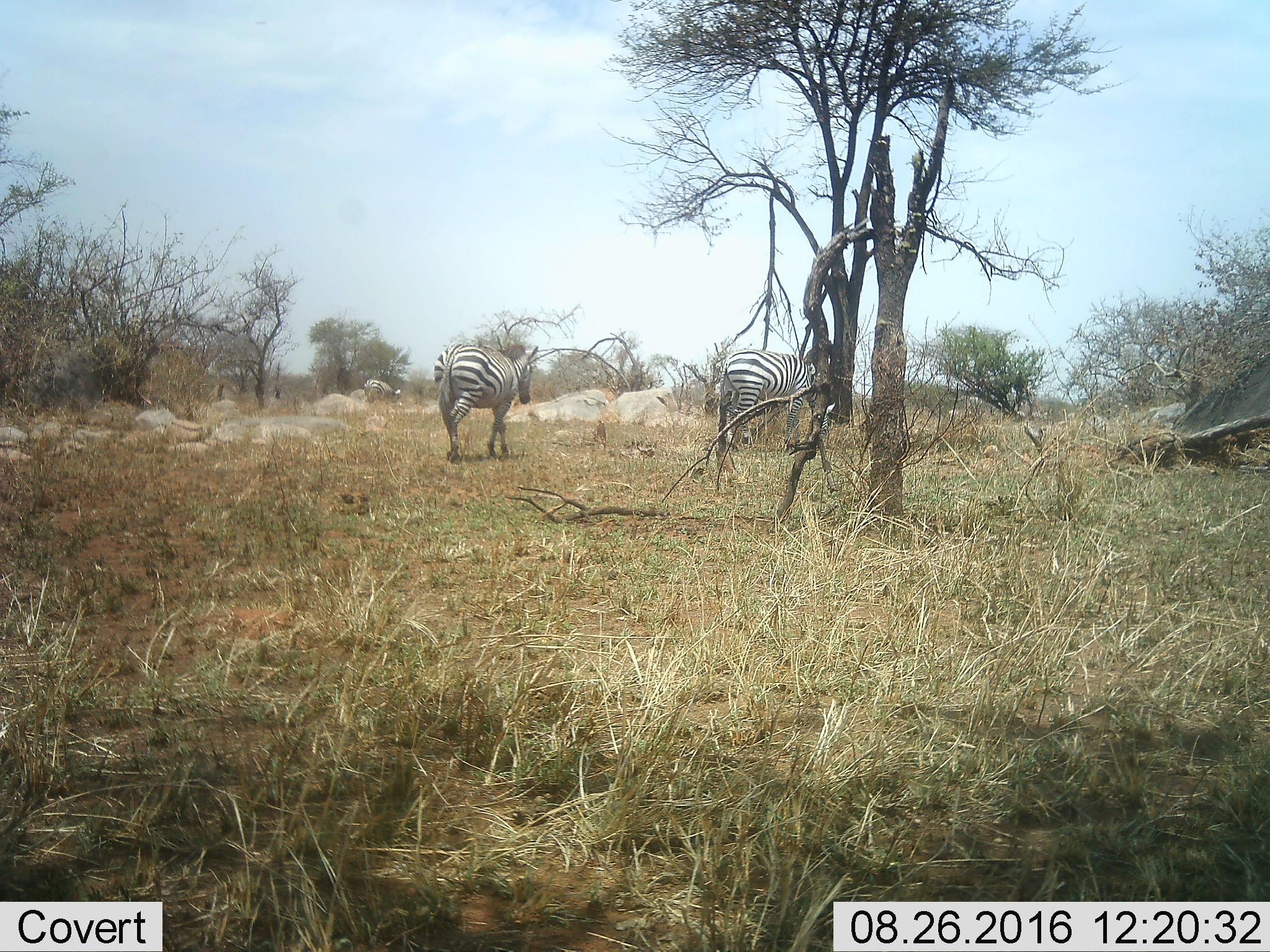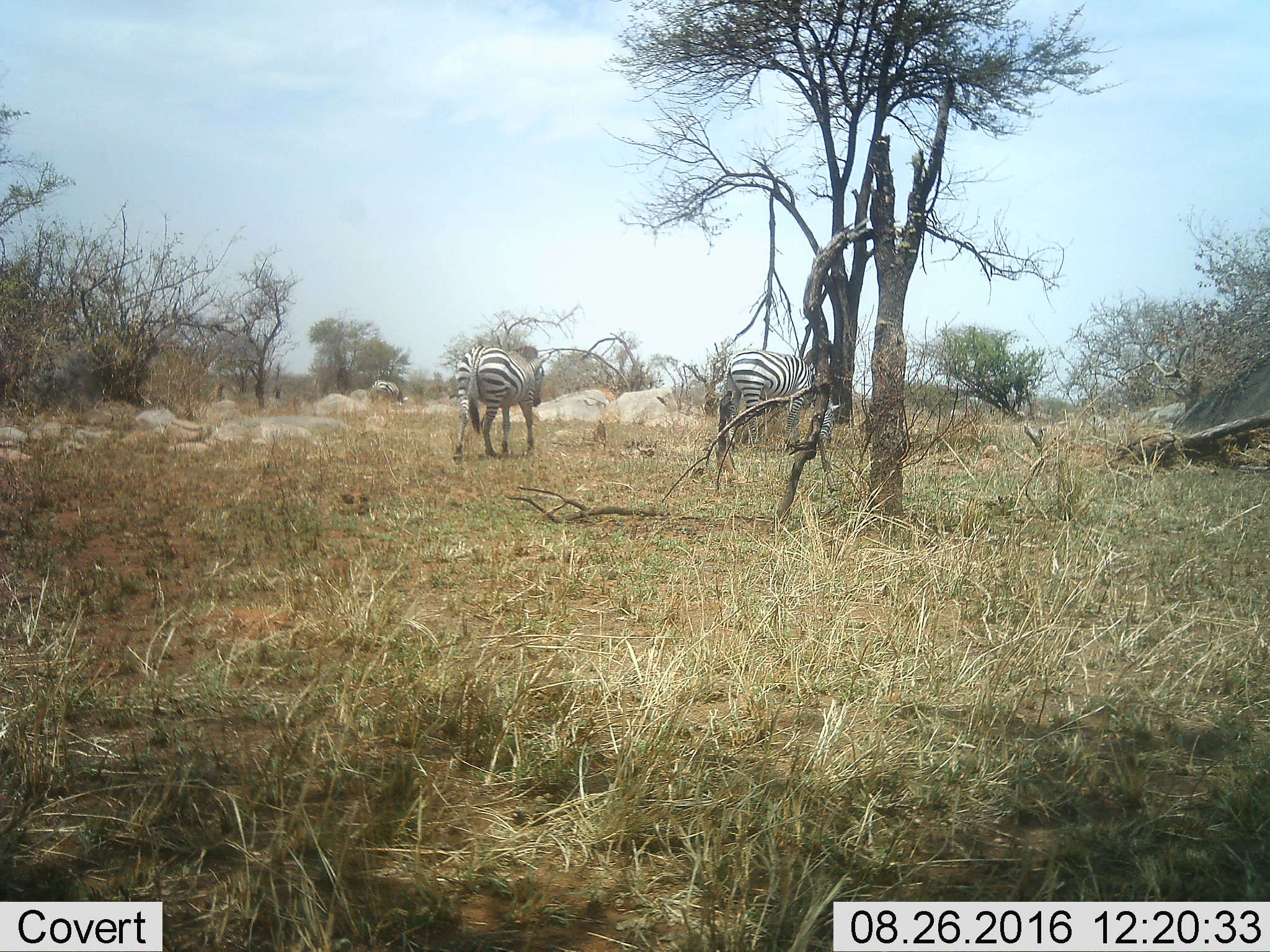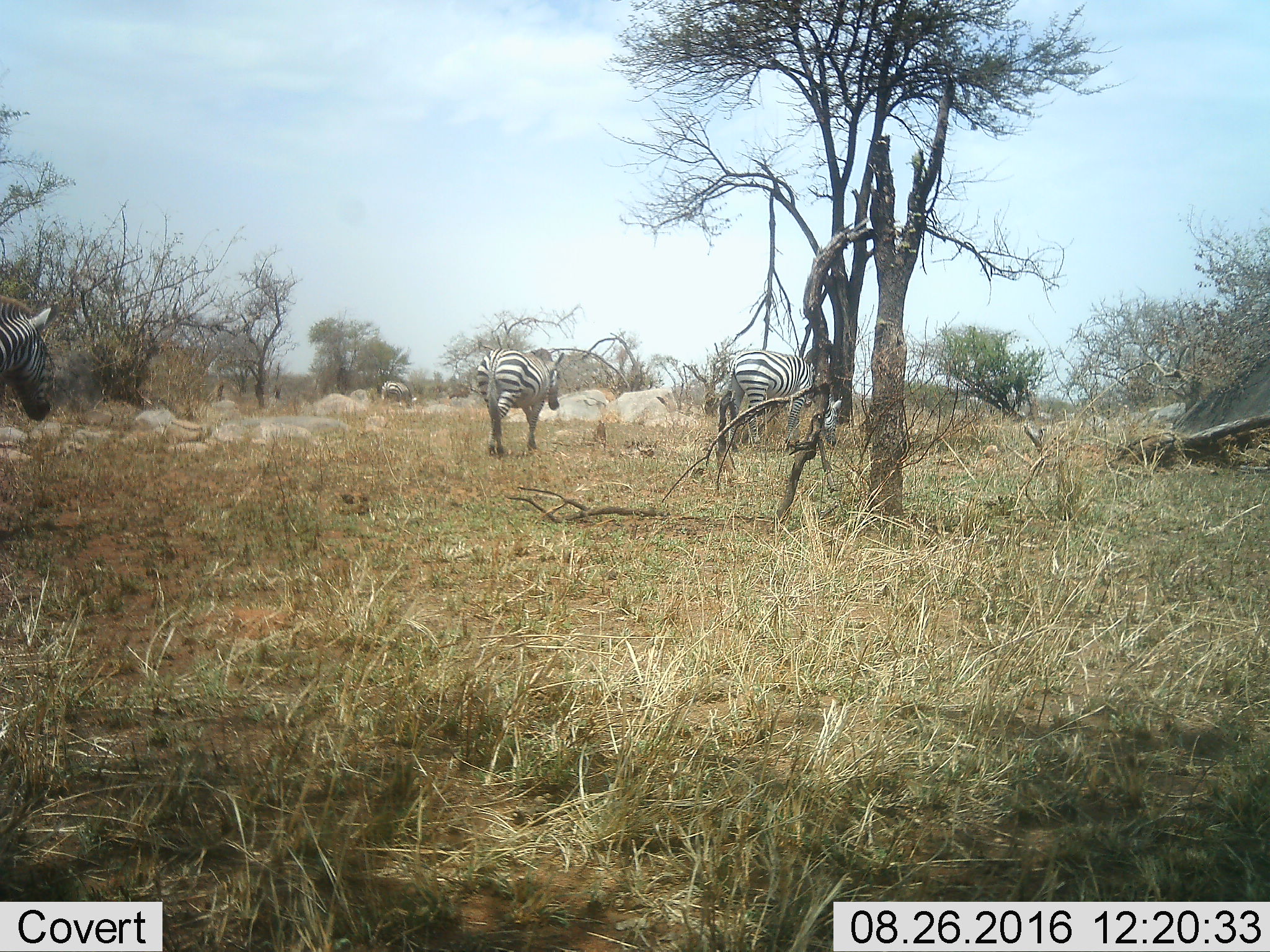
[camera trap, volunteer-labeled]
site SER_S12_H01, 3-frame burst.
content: unidentified animal